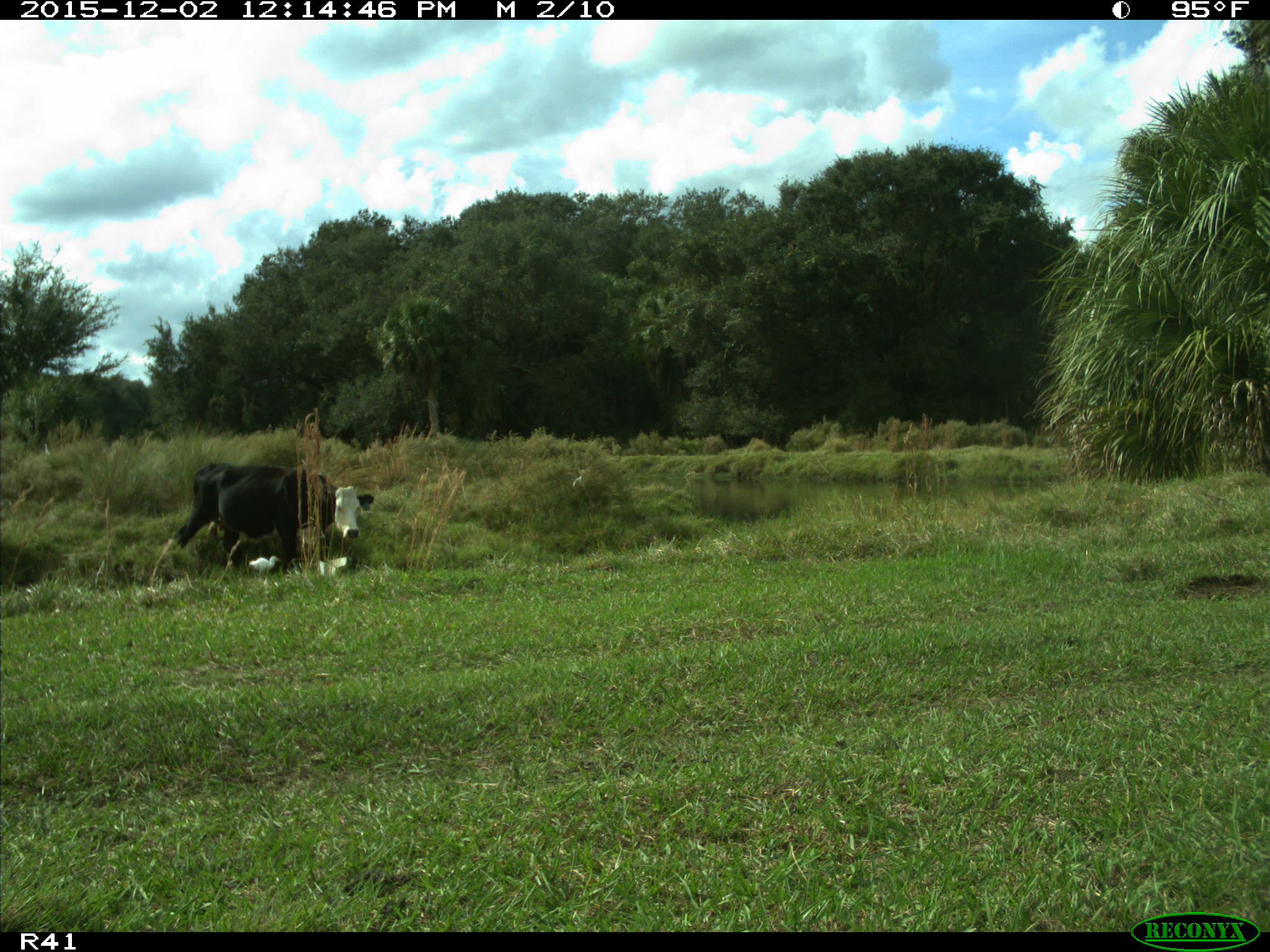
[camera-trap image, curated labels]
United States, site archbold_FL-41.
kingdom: Animalia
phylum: Chordata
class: Mammalia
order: Artiodactyla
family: Bovidae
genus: Bos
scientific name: Bos taurus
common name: domestic cow